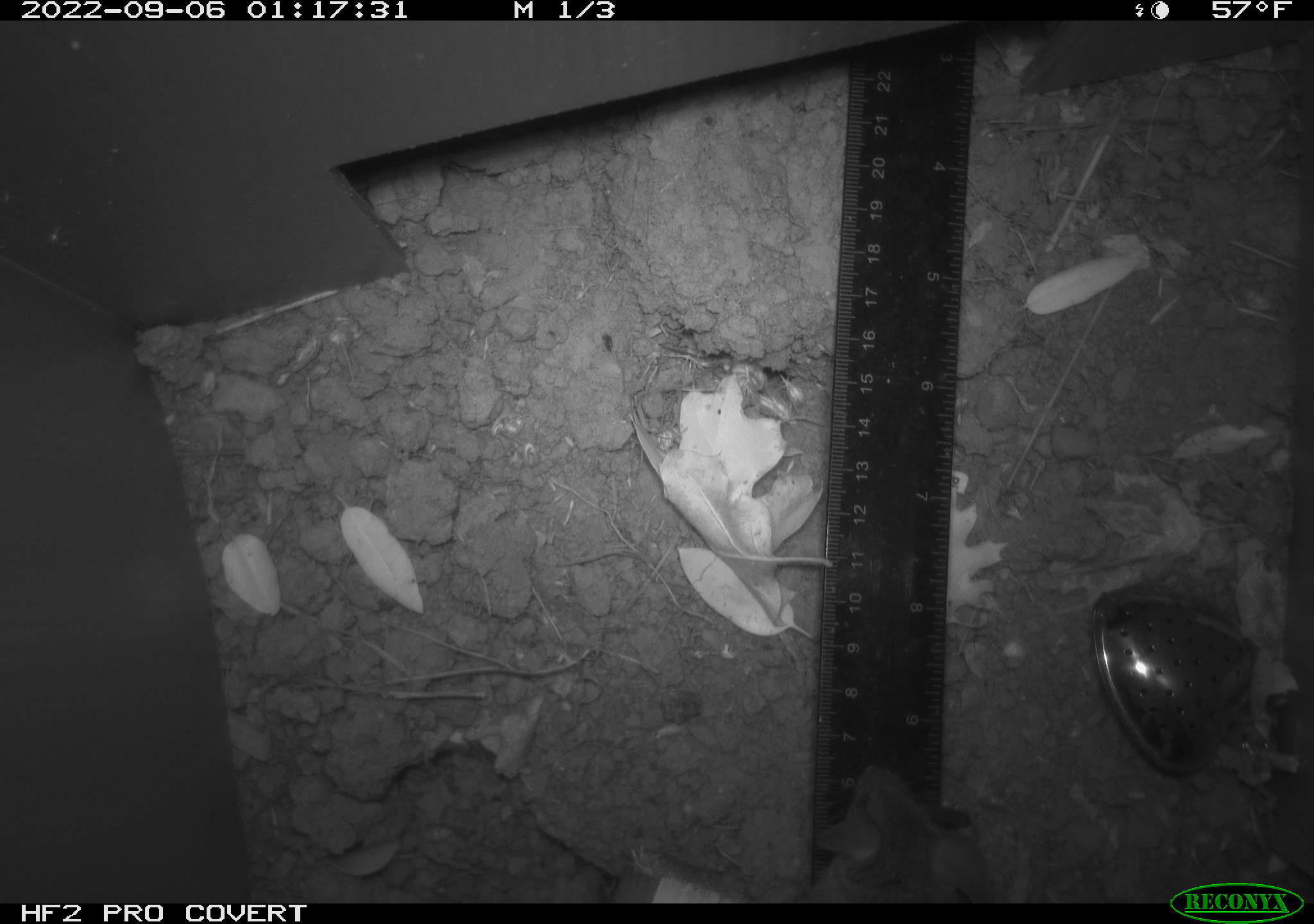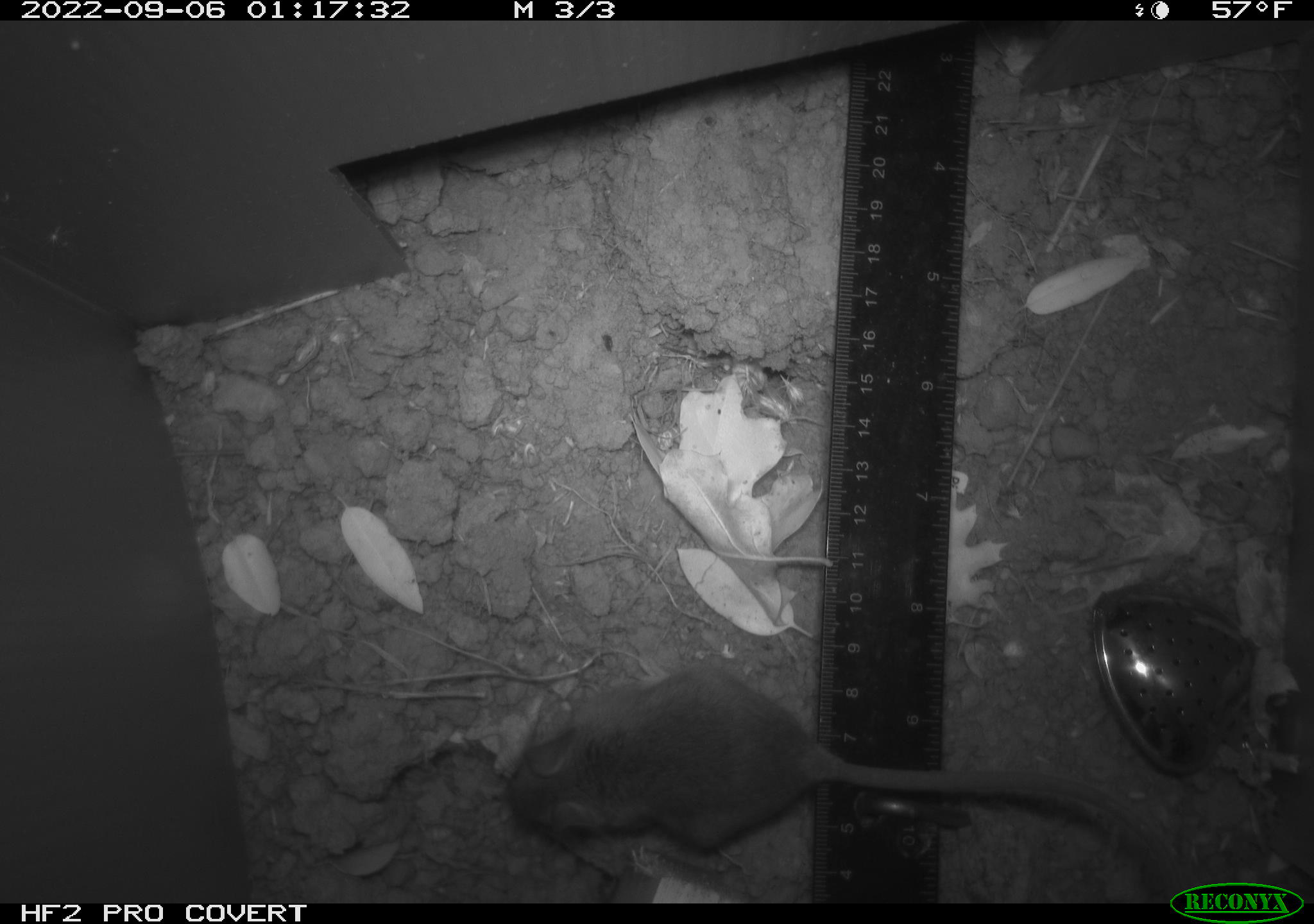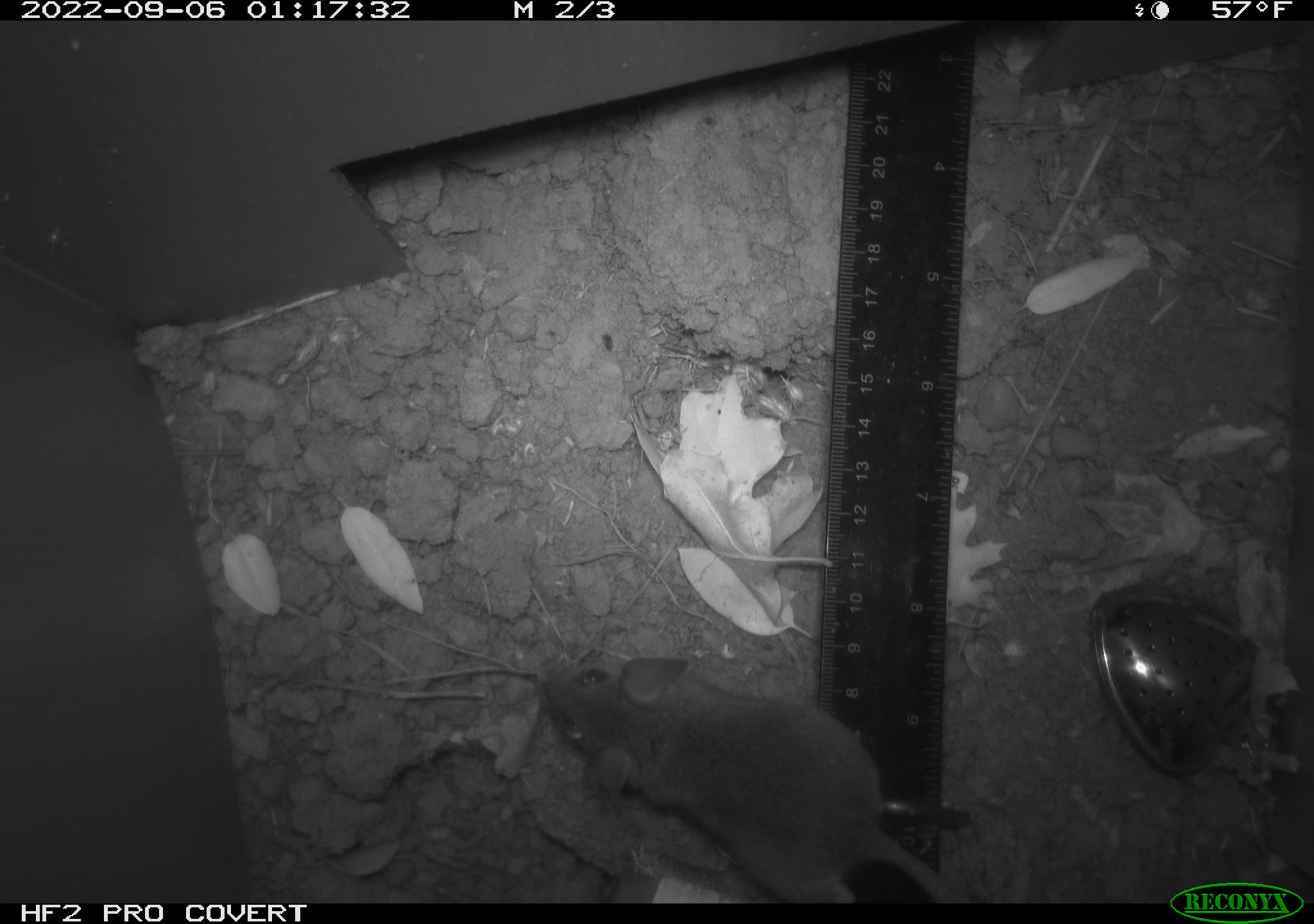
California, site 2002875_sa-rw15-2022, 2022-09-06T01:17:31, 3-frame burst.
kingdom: Animalia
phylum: Chordata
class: Mammalia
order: Rodentia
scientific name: Rodentia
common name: mouse species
Mouse species (Rodentia).